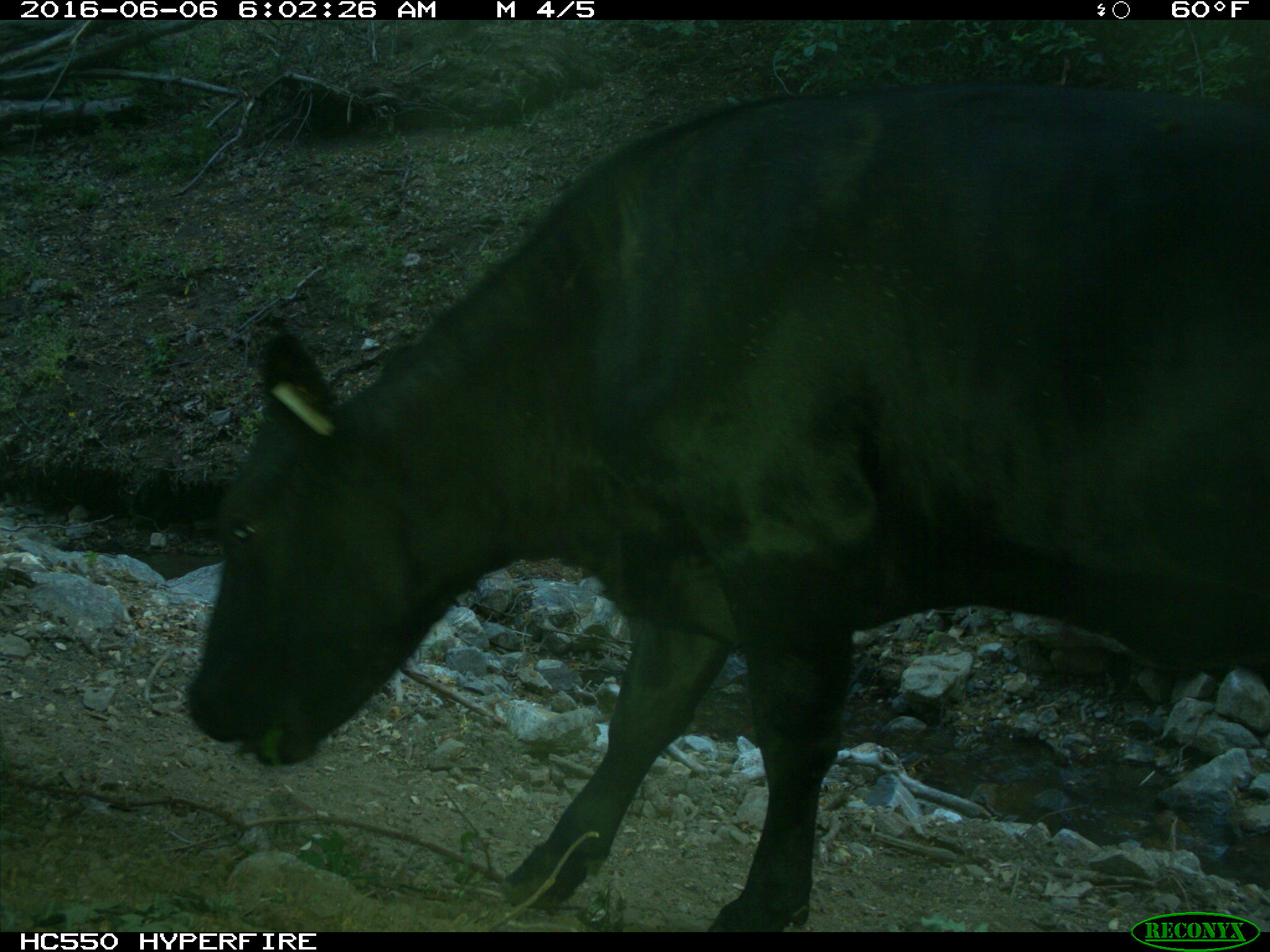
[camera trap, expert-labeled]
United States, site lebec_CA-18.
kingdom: Animalia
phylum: Chordata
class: Mammalia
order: Artiodactyla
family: Bovidae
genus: Bos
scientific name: Bos taurus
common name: domestic cow